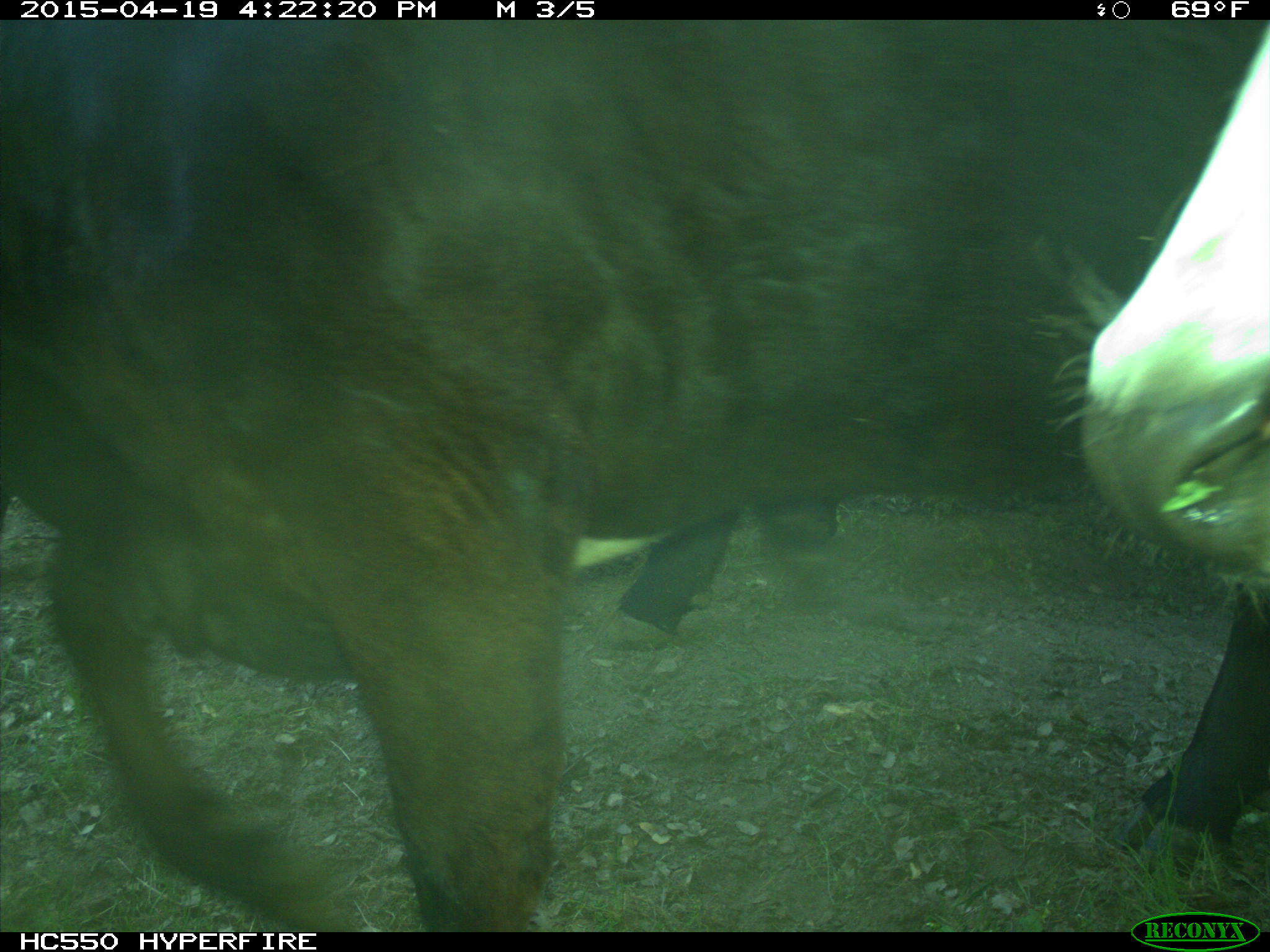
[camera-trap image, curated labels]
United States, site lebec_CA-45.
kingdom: Animalia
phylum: Chordata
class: Mammalia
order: Artiodactyla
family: Bovidae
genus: Bos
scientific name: Bos taurus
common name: domestic cow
Bos taurus (domestic cow).